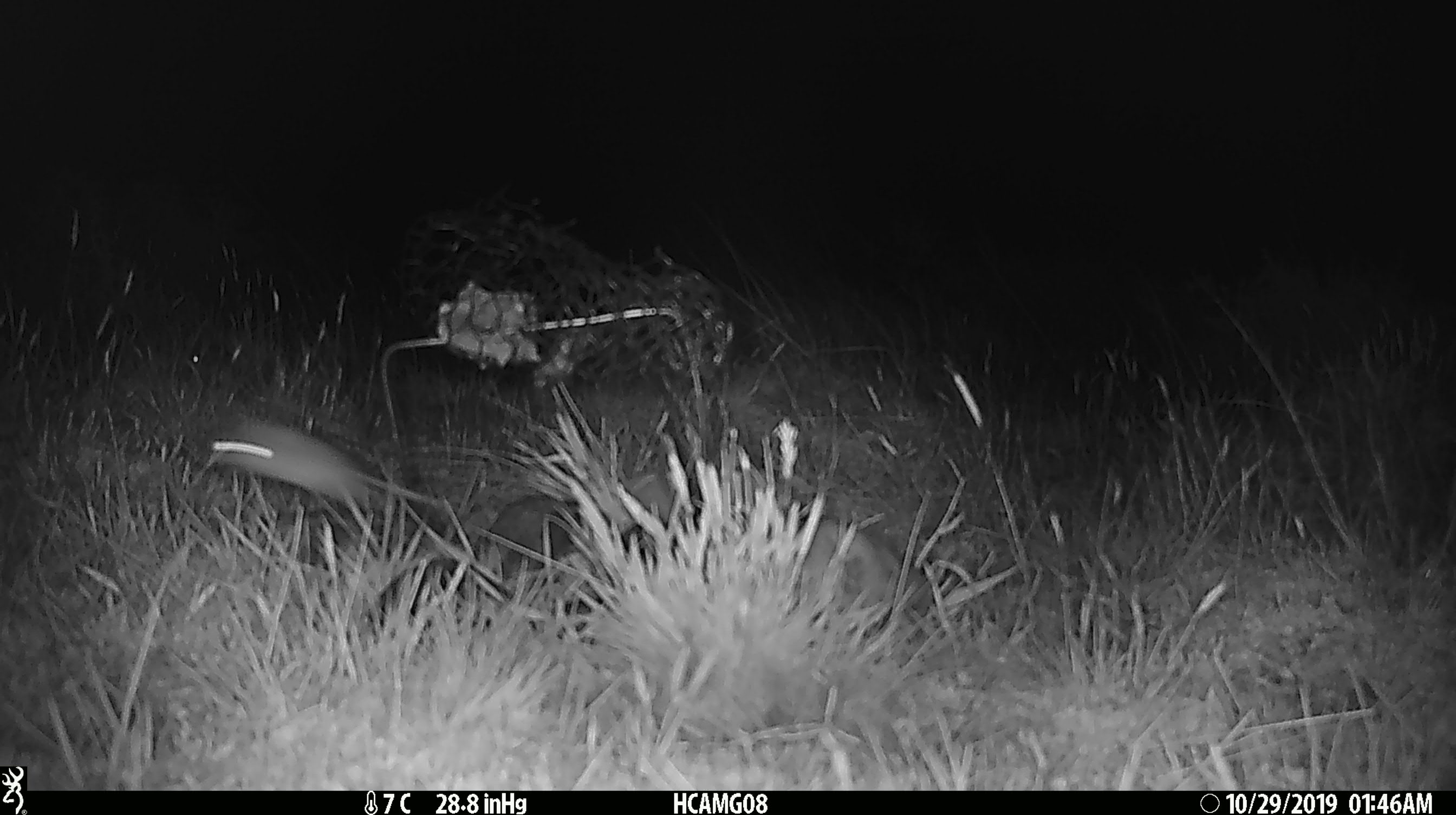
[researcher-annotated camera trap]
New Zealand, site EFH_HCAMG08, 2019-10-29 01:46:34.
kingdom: Animalia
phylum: Chordata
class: Mammalia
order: Rodentia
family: Muridae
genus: Mus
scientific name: Mus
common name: mouse